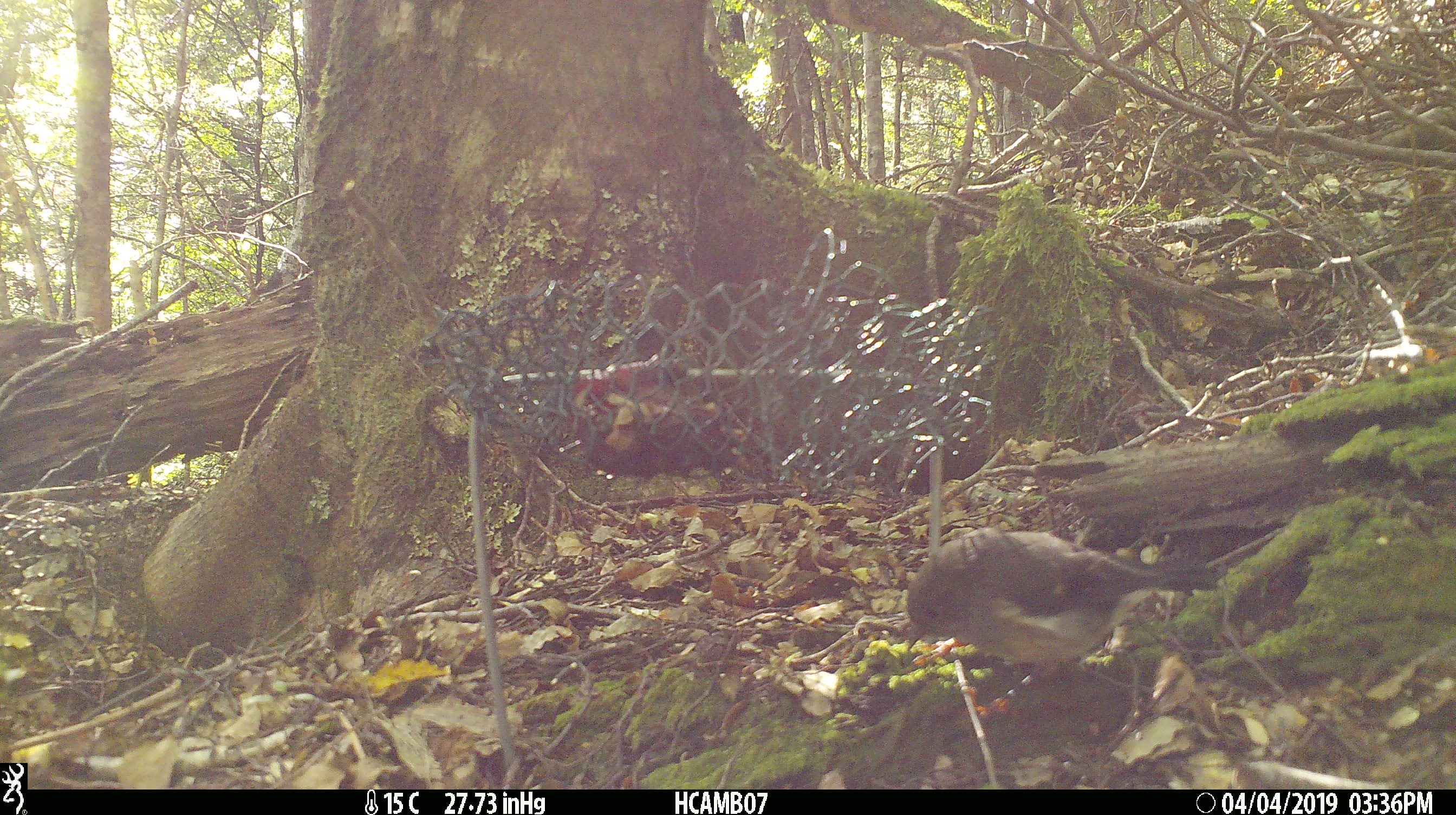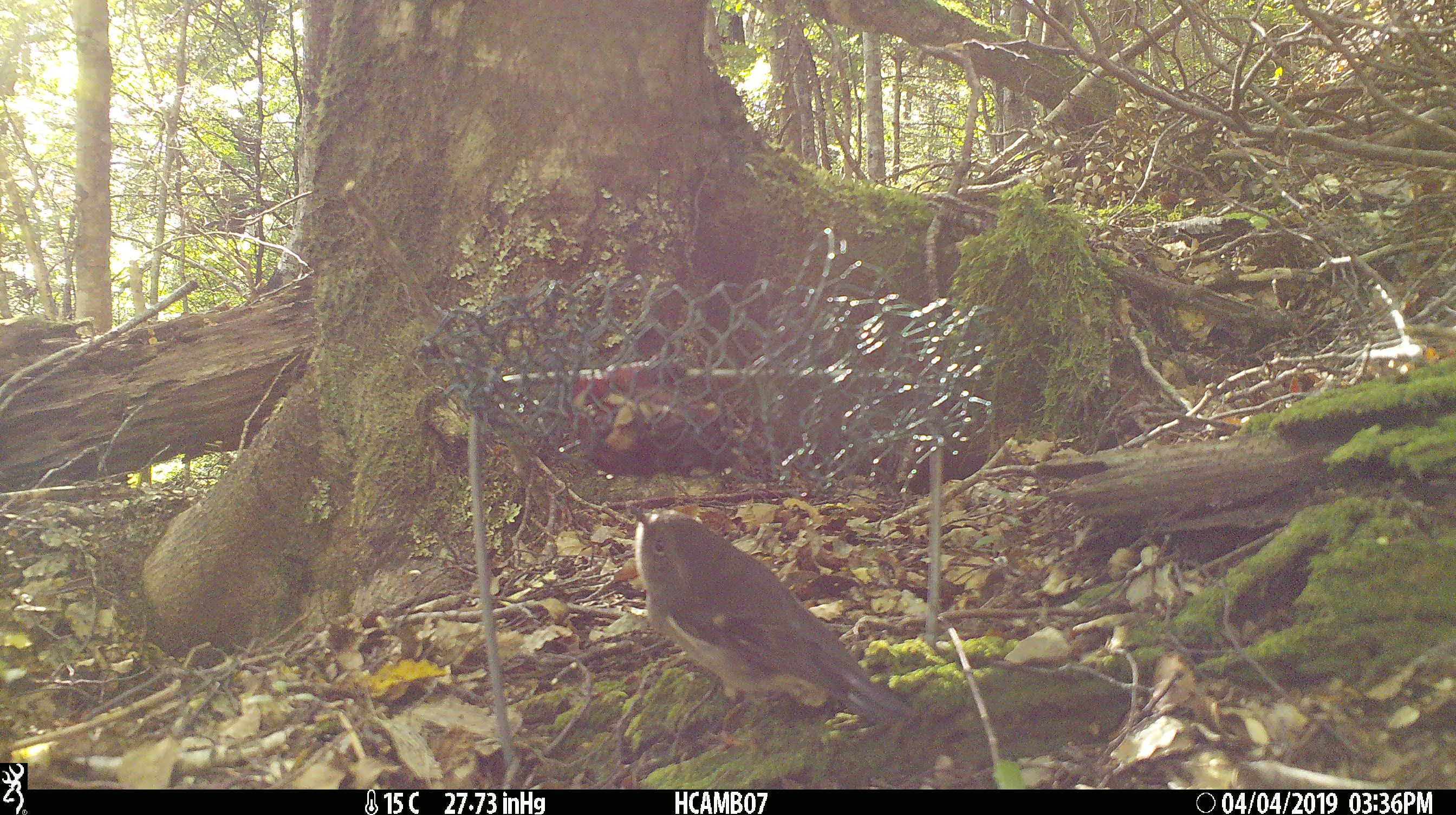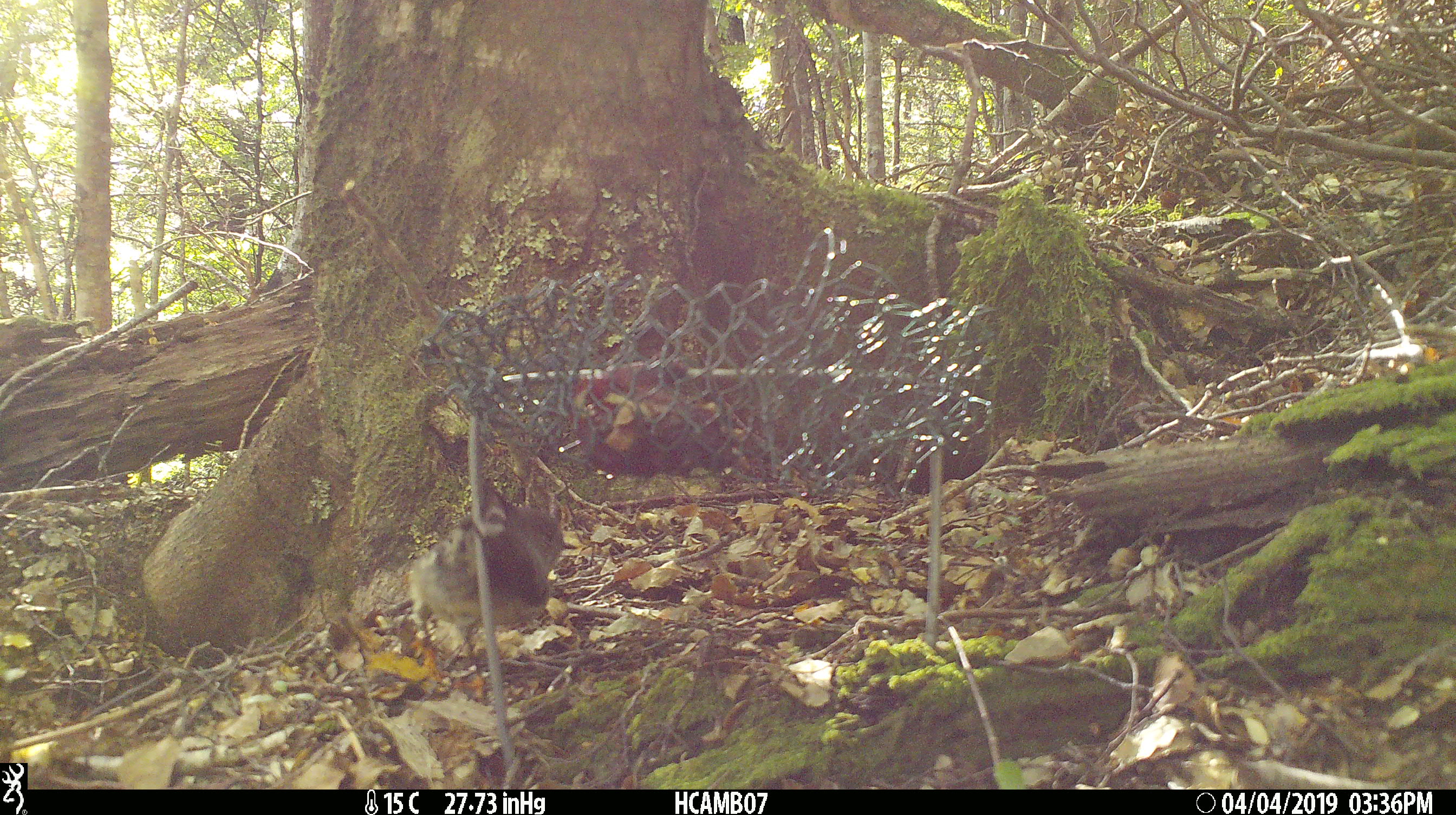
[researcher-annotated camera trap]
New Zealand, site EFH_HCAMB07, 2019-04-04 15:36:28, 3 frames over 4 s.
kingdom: Animalia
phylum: Chordata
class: Aves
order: Passeriformes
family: Petroicidae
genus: Petroica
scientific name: Petroica macrocephala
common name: tomtit